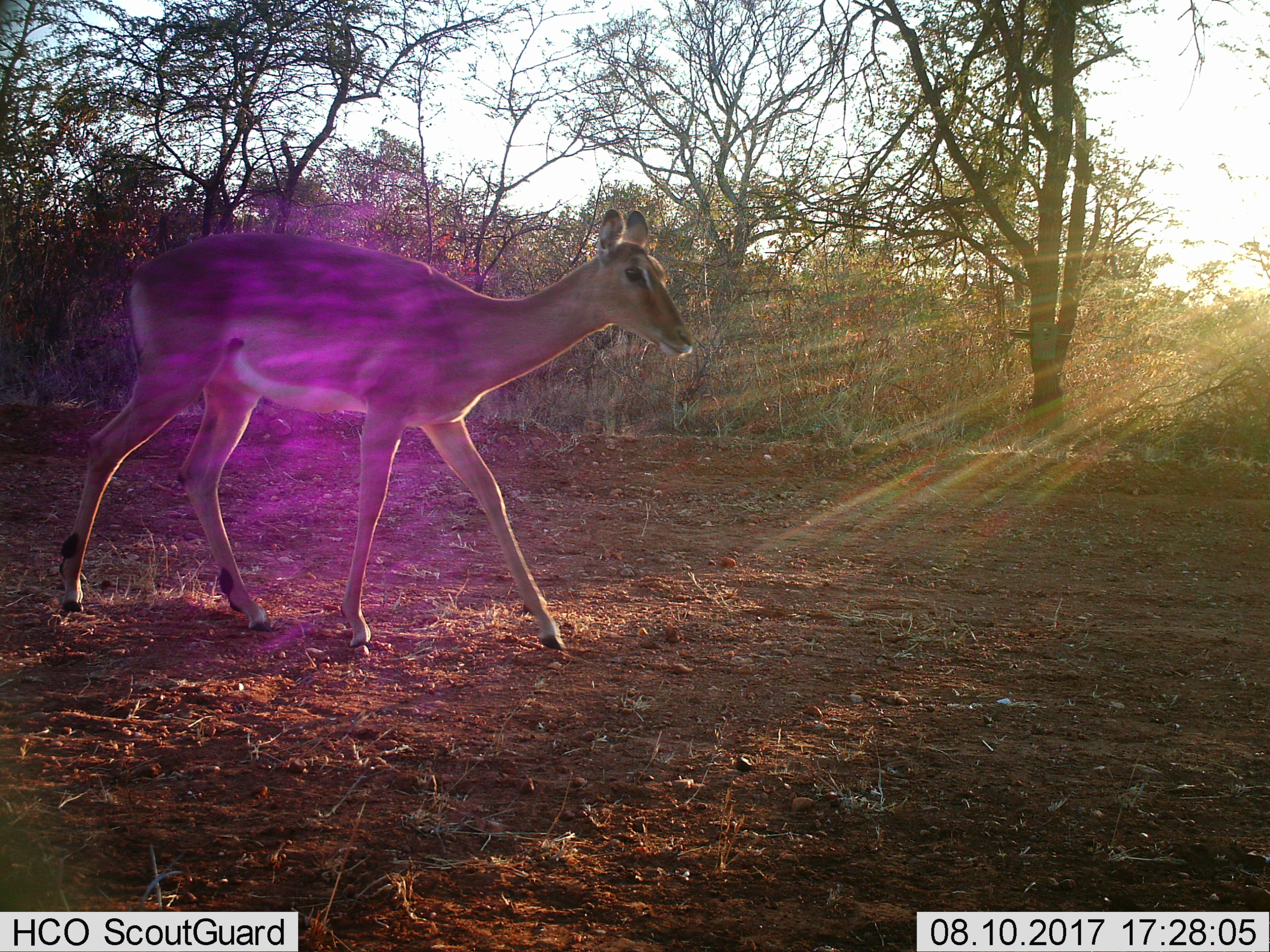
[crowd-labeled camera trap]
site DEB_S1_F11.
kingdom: Animalia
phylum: Chordata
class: Mammalia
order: Artiodactyla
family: Bovidae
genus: Aepyceros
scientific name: Aepyceros melampus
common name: impala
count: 1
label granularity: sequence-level